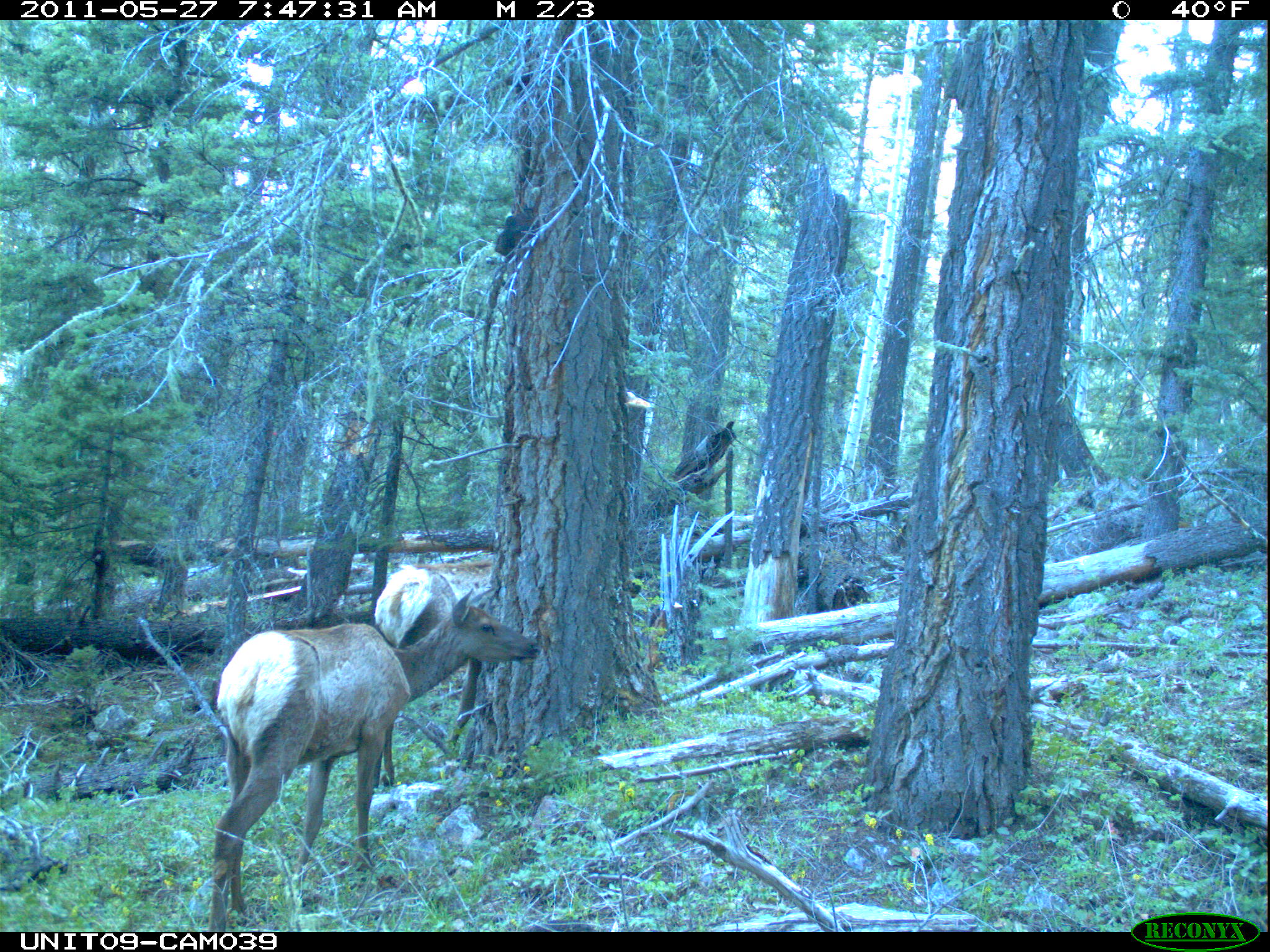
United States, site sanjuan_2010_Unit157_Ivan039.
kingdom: Animalia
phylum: Chordata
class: Mammalia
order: Artiodactyla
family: Cervidae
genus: Cervus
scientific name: Cervus elaphus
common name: red deer